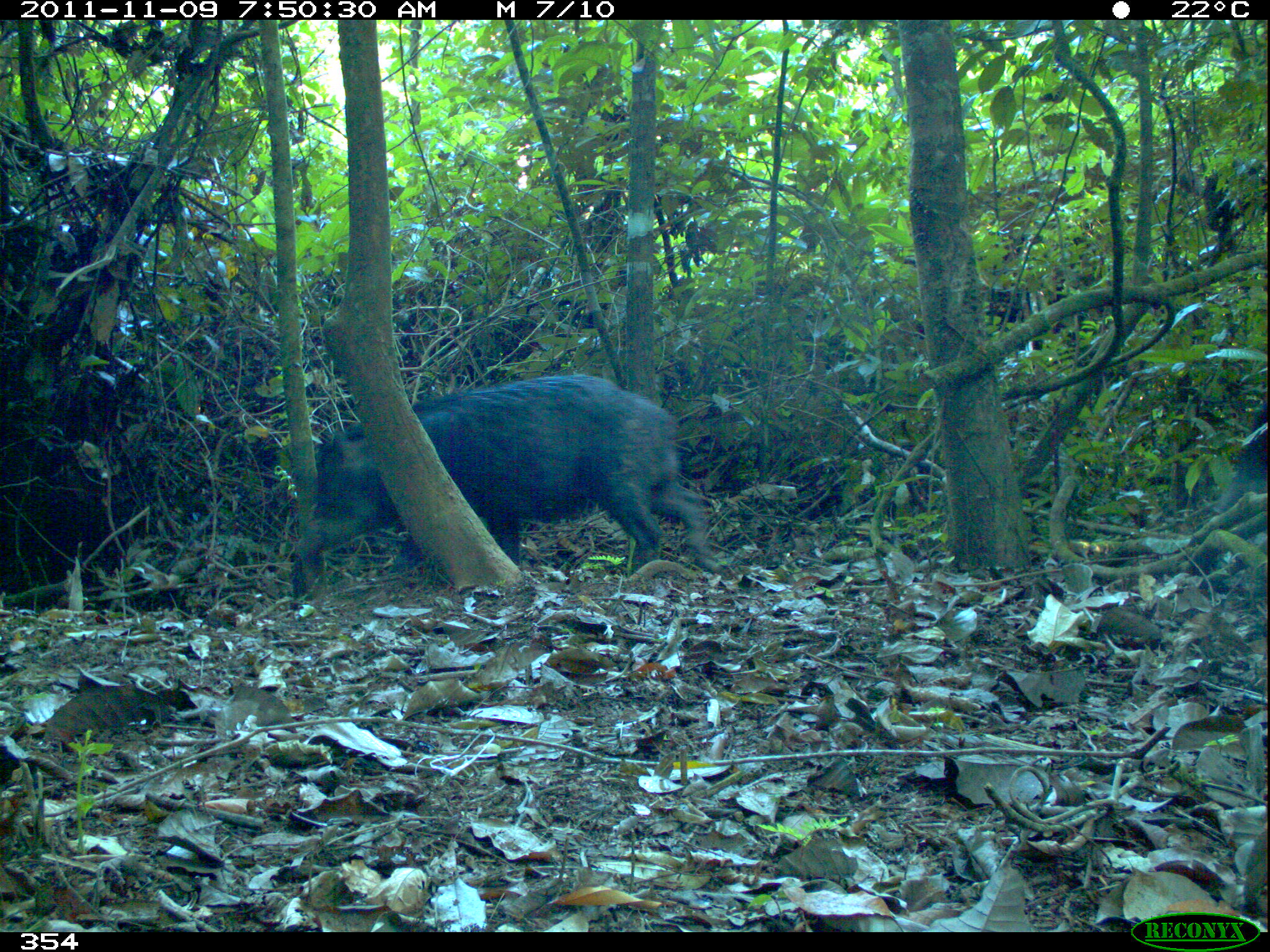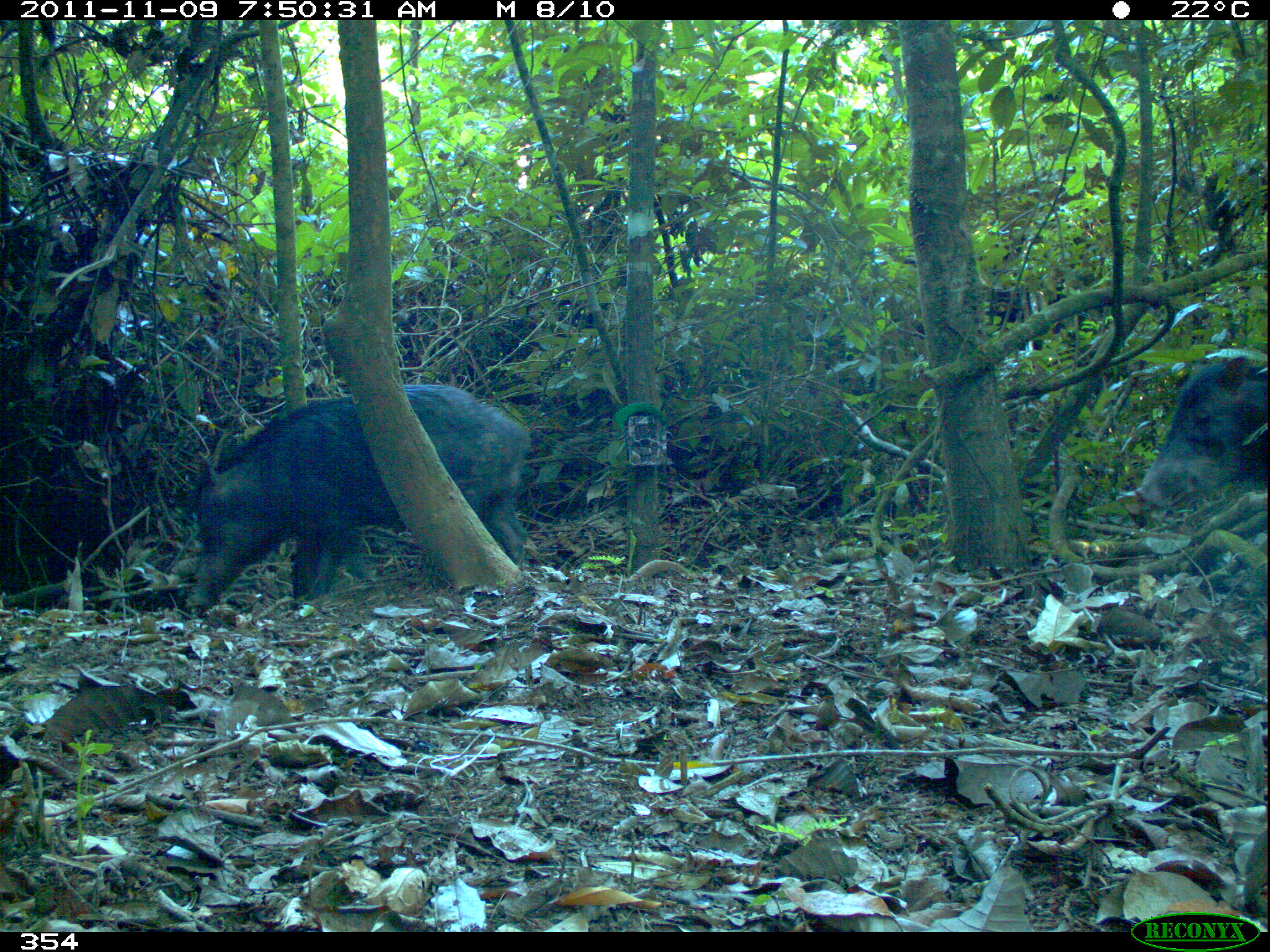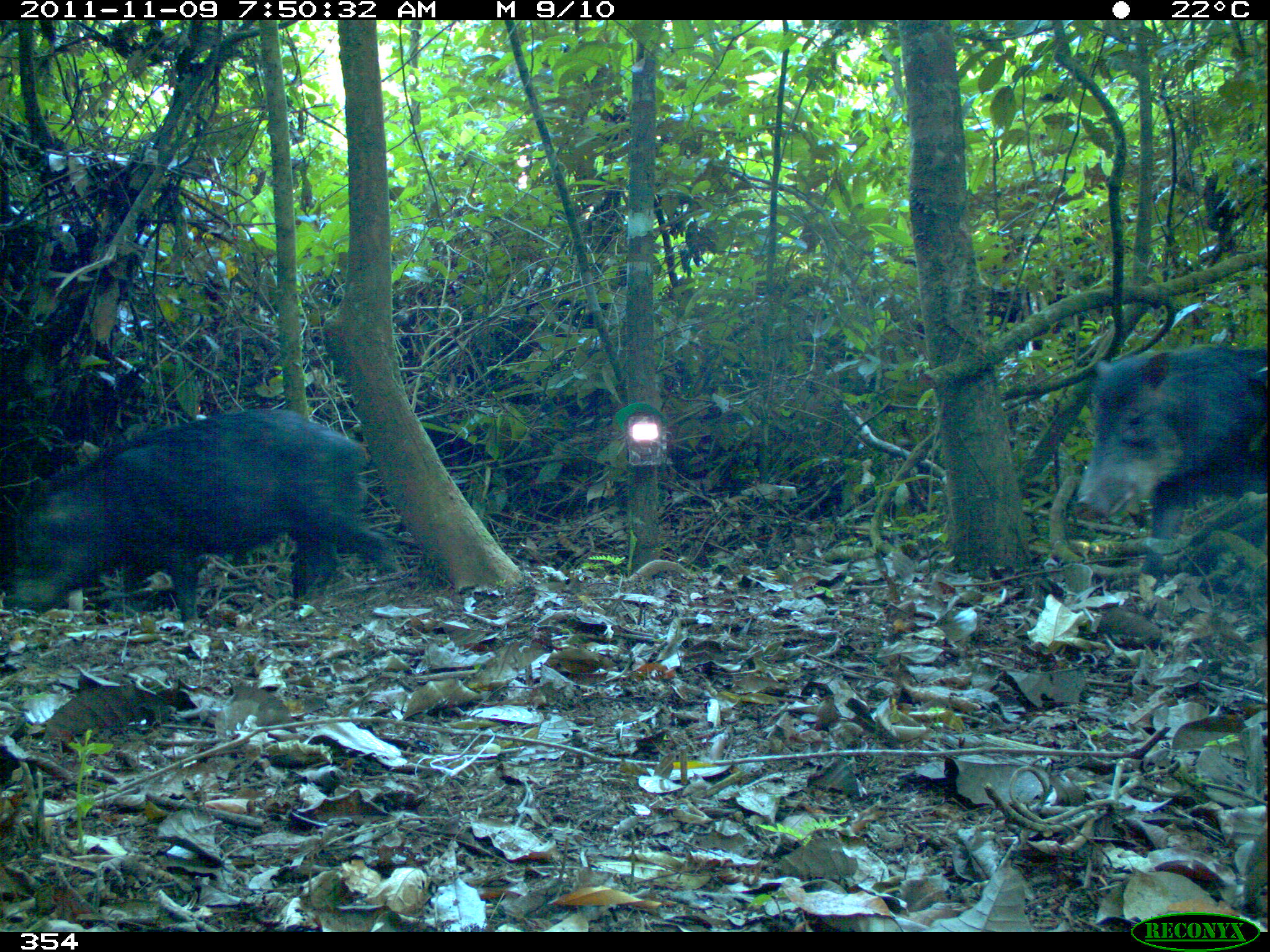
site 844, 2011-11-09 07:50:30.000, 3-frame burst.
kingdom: Animalia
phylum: Chordata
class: Mammalia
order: Artiodactyla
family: Tayassuidae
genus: Tayassu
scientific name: Tayassu pecari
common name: white-lipped peccary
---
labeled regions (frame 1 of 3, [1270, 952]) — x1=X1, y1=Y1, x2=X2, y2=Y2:
tayassu pecari: x1=285, y1=368, x2=720, y2=582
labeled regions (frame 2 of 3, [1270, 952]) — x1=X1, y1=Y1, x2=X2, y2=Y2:
tayassu pecari: x1=185, y1=381, x2=532, y2=602; x1=1131, y1=349, x2=1270, y2=518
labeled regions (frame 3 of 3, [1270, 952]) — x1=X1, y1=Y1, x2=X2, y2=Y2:
tayassu pecari: x1=9, y1=406, x2=394, y2=629; x1=1071, y1=343, x2=1265, y2=632